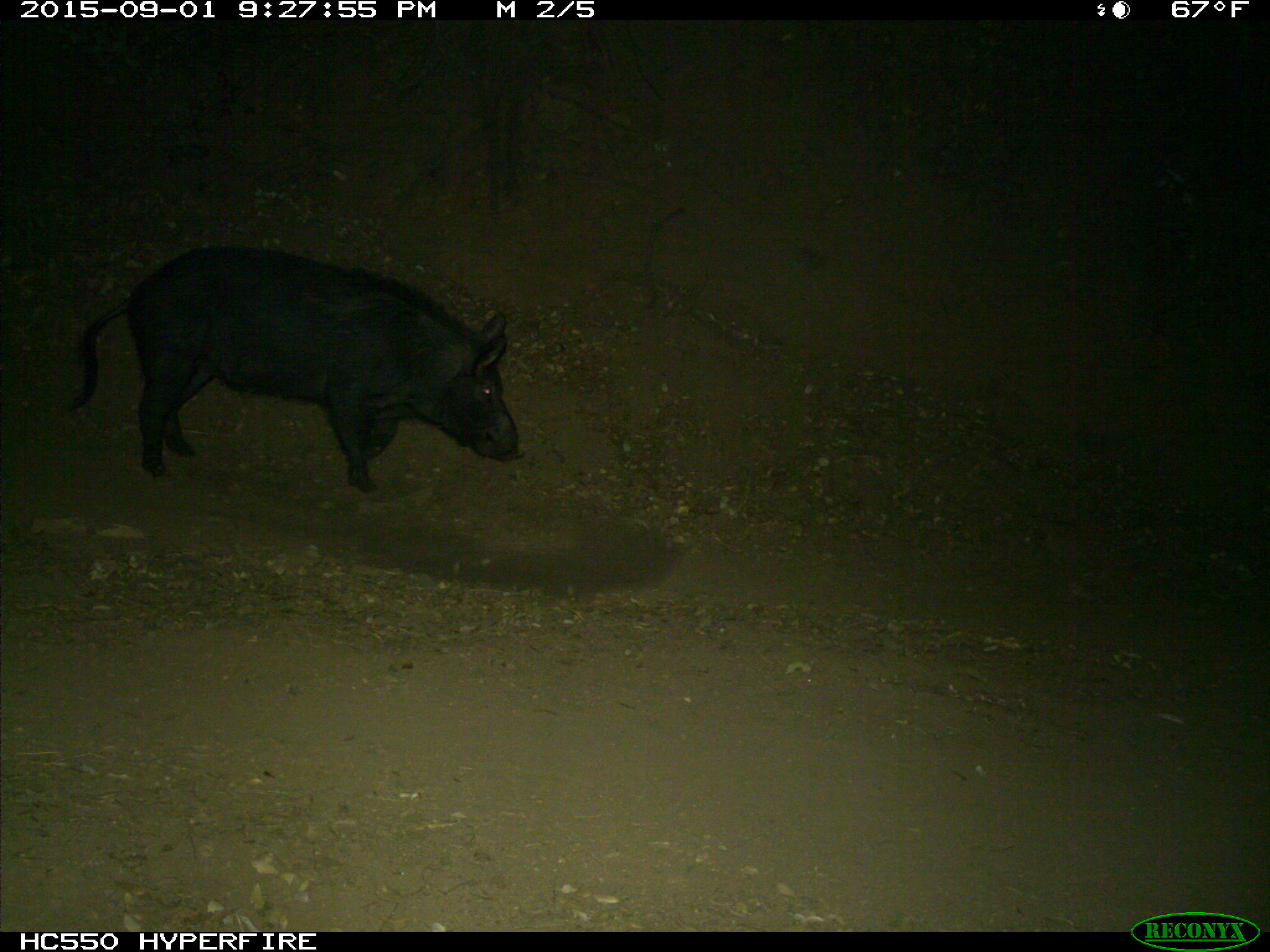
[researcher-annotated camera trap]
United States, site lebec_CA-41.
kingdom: Animalia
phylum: Chordata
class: Mammalia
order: Artiodactyla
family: Suidae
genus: Sus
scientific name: Sus scrofa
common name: wild boar